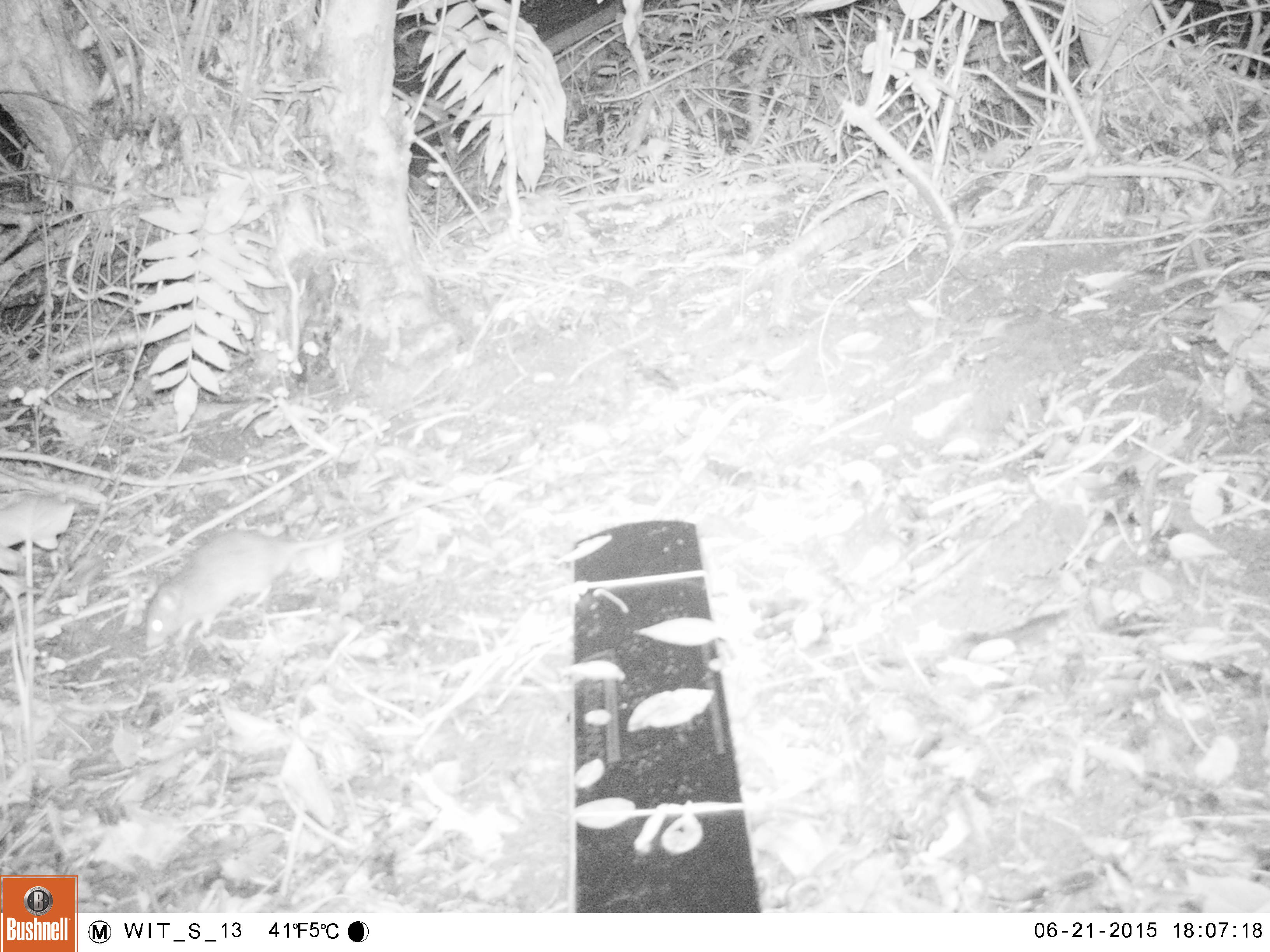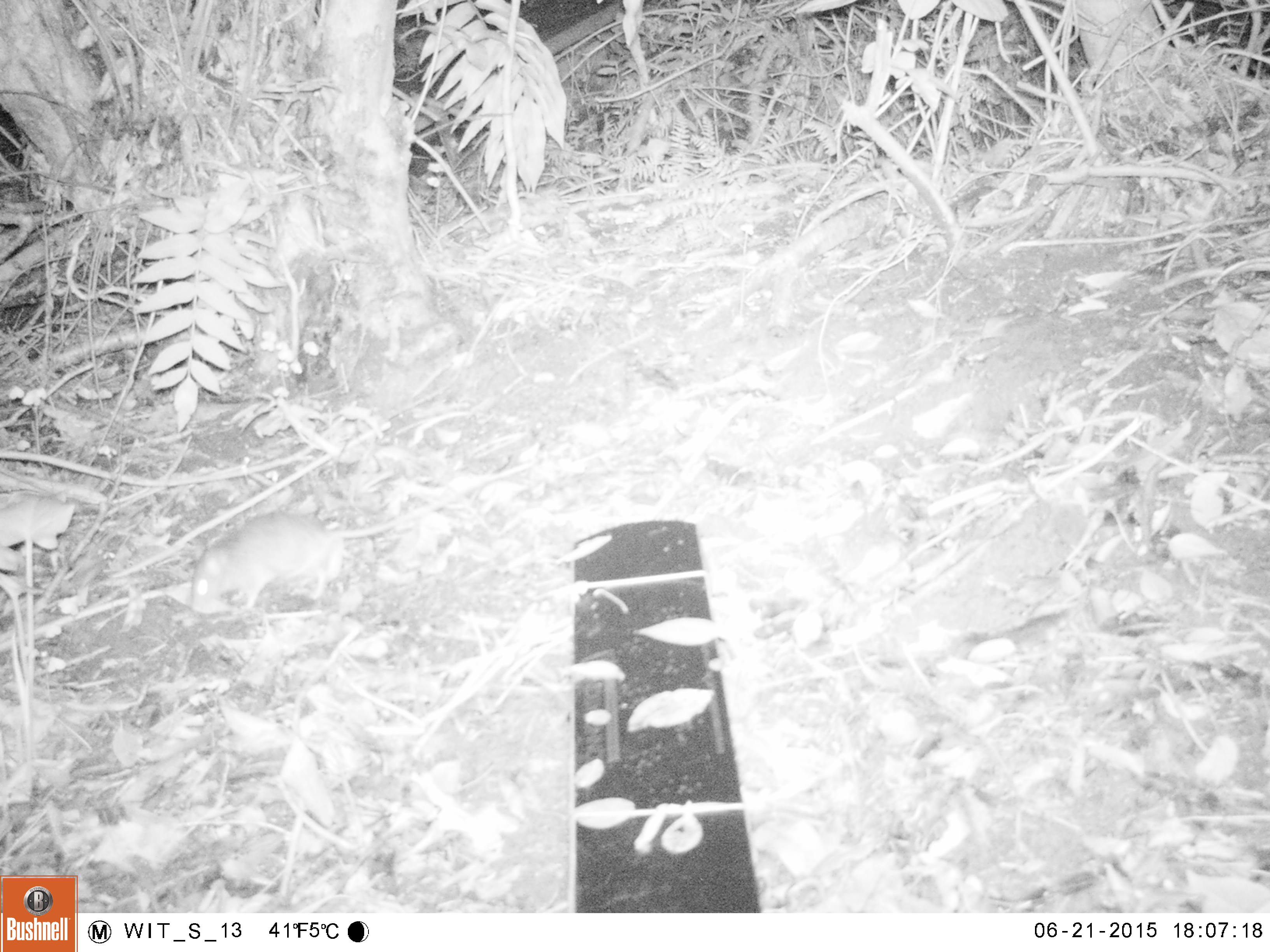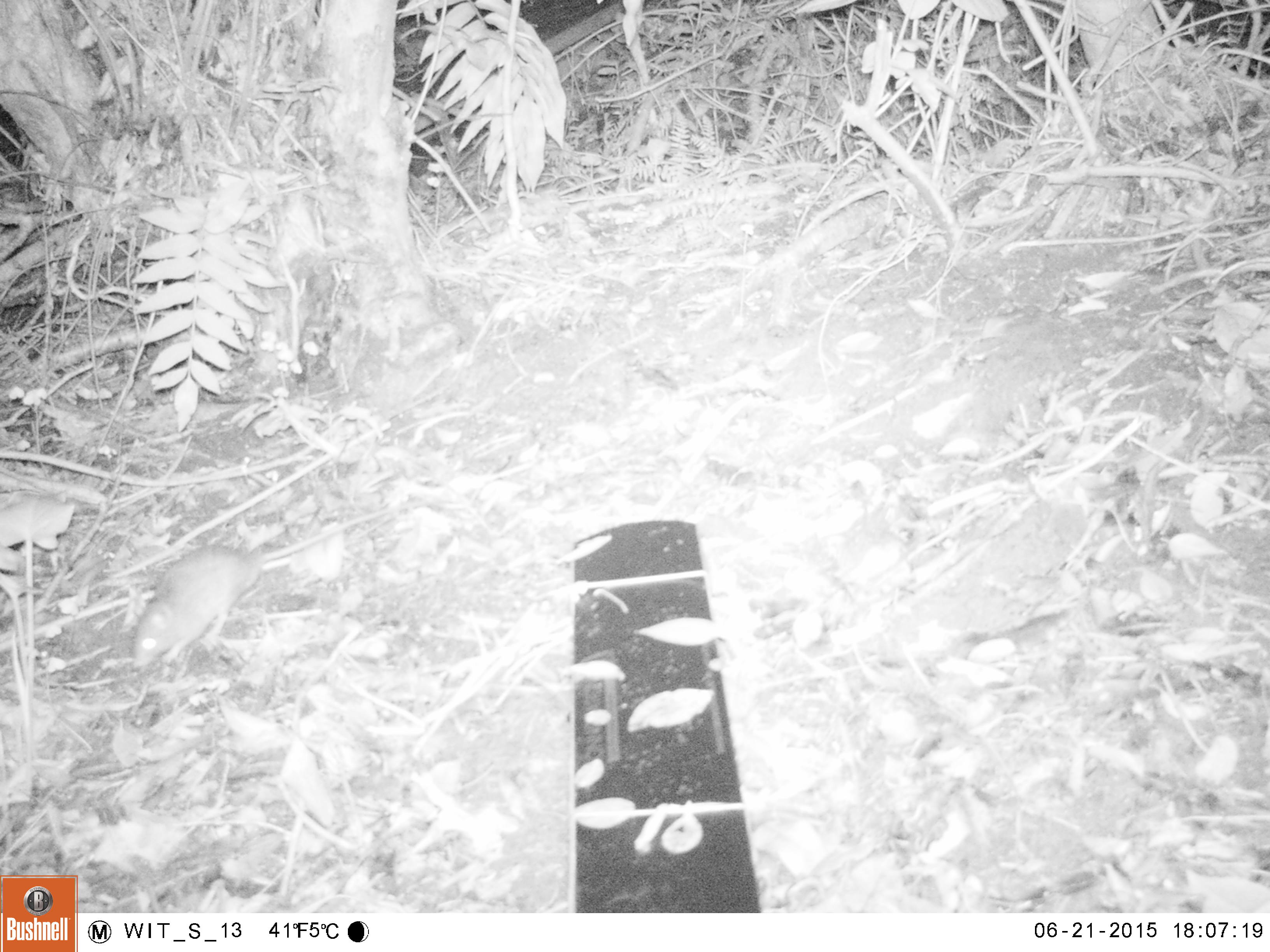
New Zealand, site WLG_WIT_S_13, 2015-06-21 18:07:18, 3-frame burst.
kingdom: Animalia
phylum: Chordata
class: Mammalia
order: Rodentia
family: Muridae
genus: Rattus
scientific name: Rattus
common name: rat